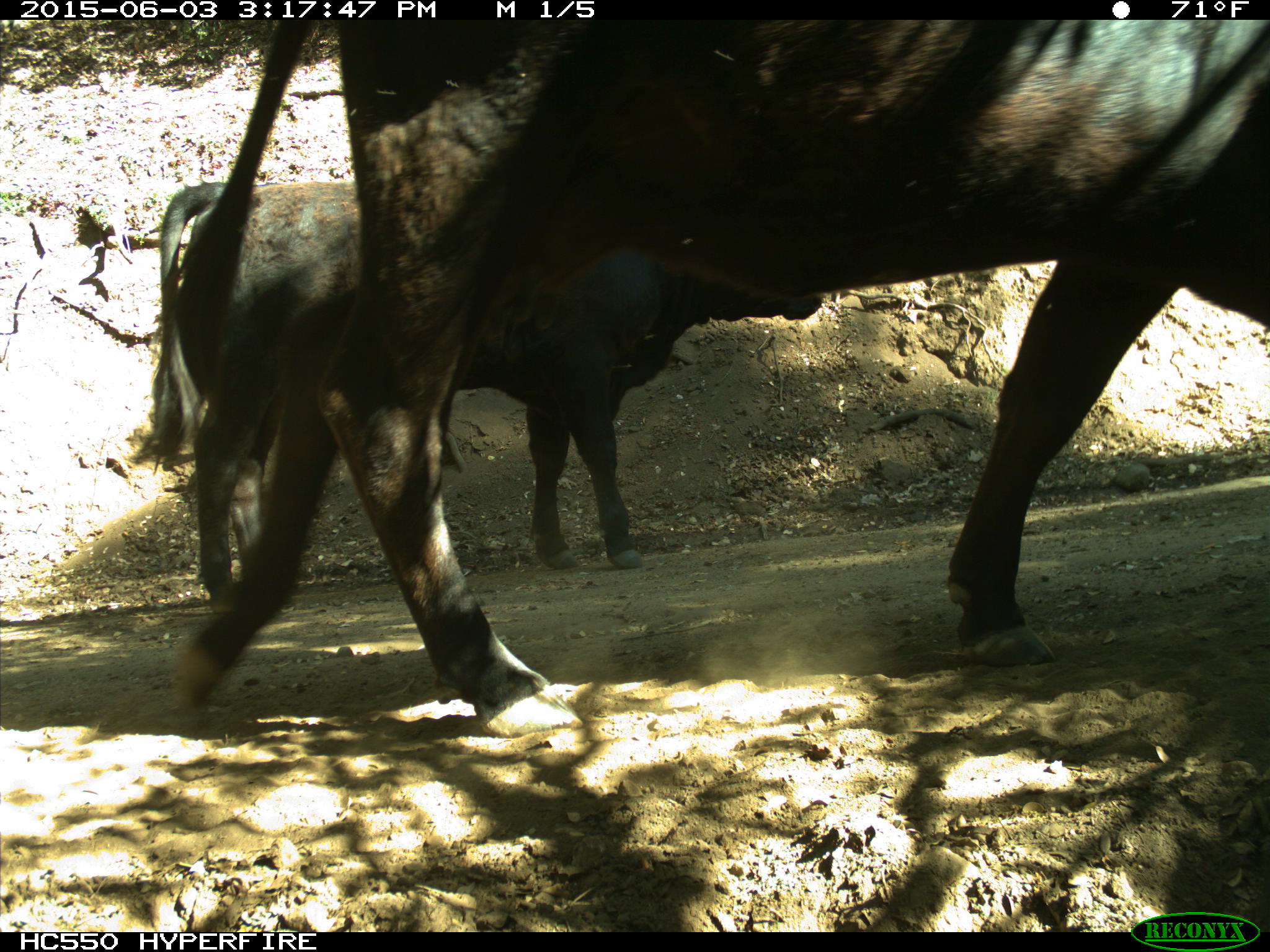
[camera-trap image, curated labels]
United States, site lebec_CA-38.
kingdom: Animalia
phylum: Chordata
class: Mammalia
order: Artiodactyla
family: Bovidae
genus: Bos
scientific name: Bos taurus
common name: domestic cow